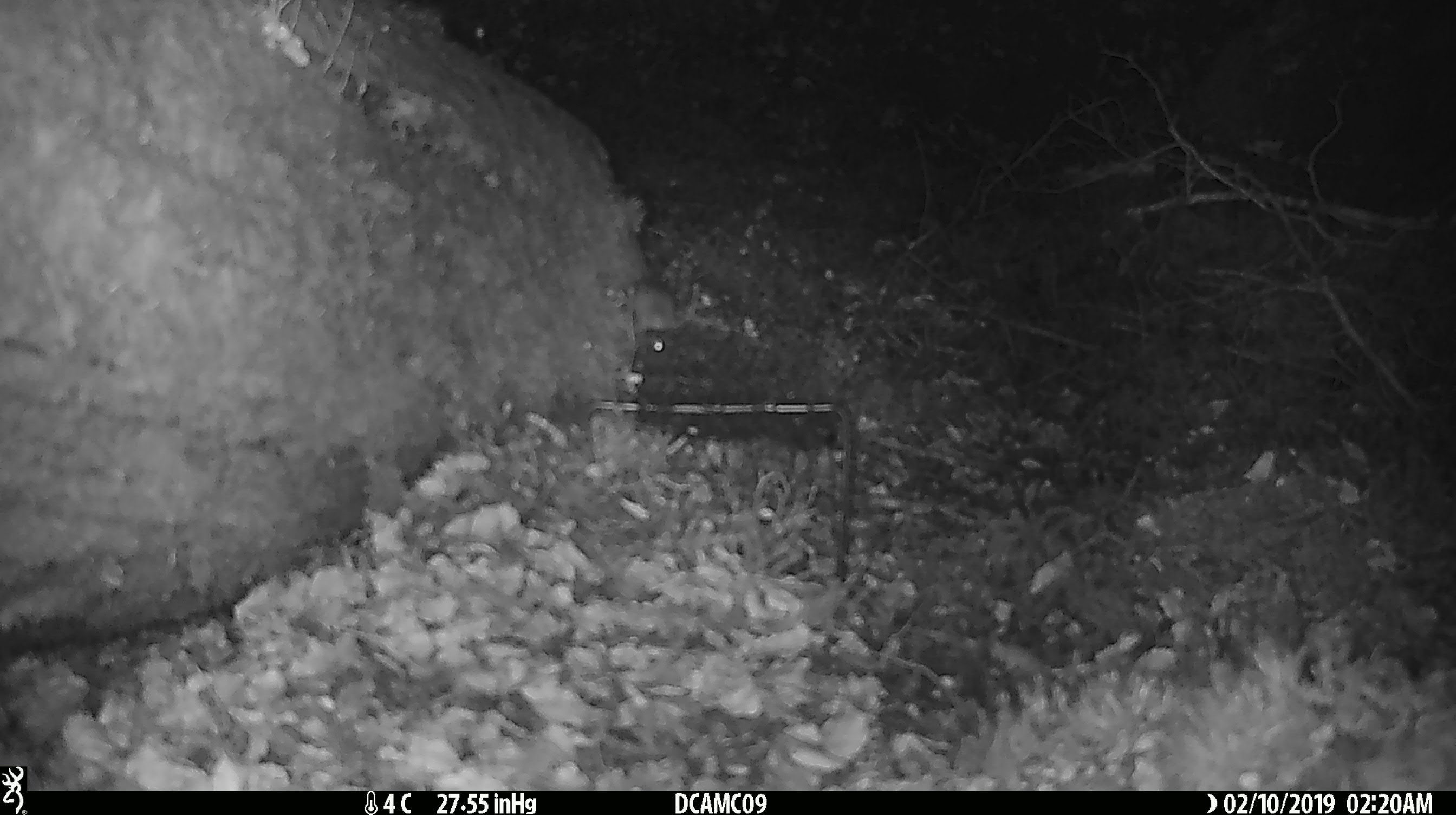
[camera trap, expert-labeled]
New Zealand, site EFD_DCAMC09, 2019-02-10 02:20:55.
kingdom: Animalia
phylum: Chordata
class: Mammalia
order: Rodentia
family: Muridae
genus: Mus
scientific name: Mus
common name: mouse